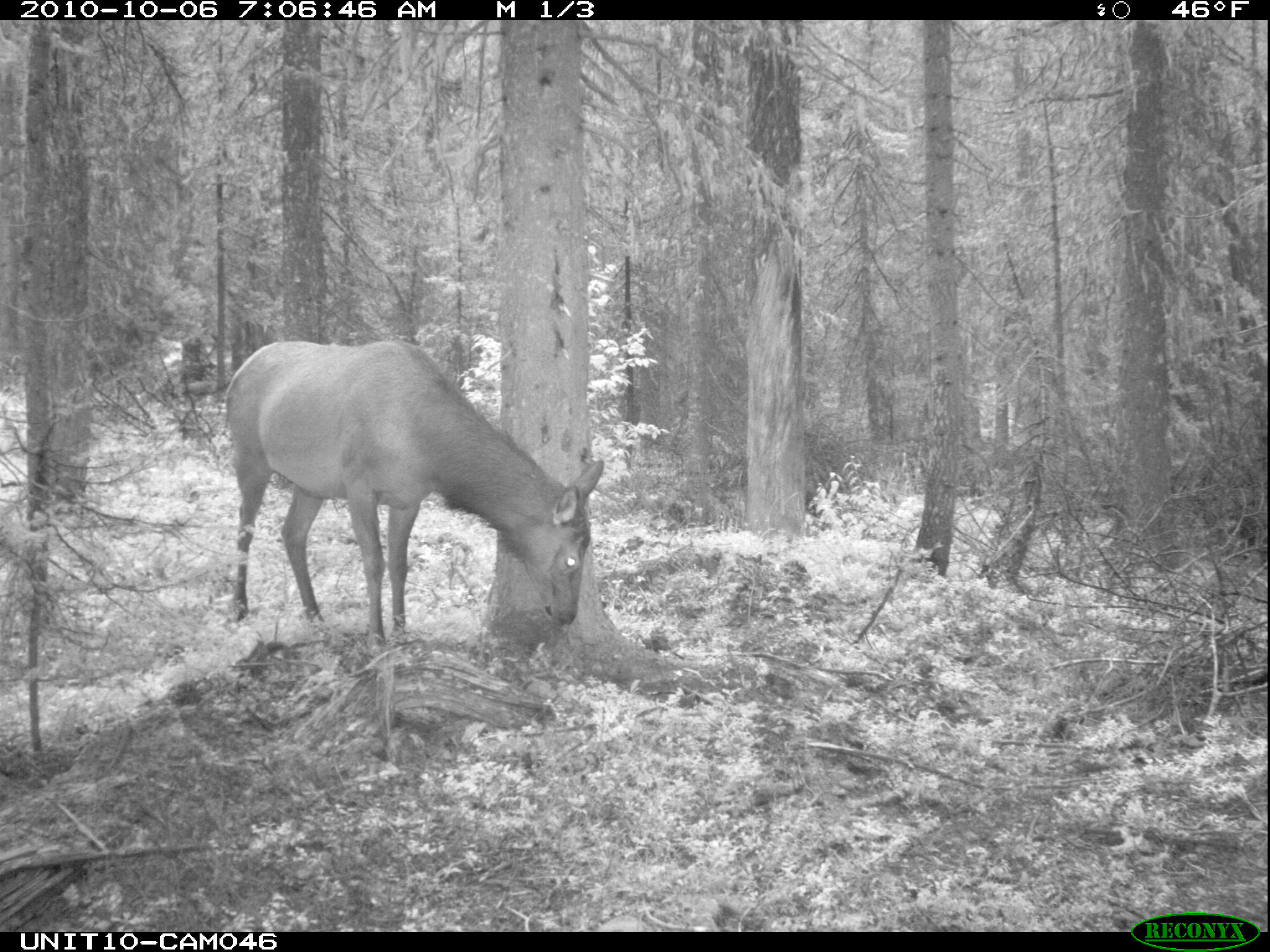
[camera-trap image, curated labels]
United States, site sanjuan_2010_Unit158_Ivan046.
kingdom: Animalia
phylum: Chordata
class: Mammalia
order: Artiodactyla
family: Cervidae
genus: Cervus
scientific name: Cervus elaphus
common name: red deer